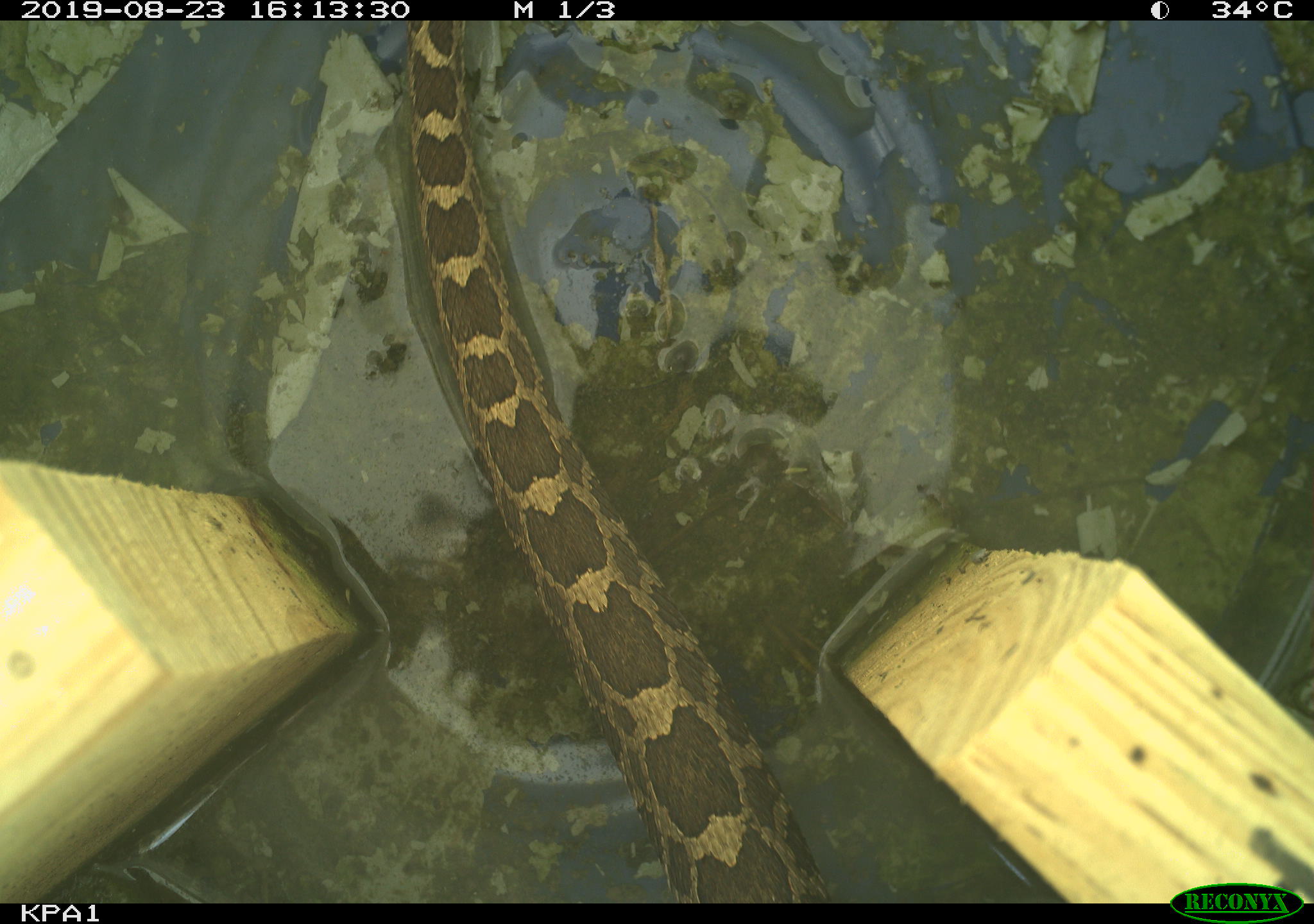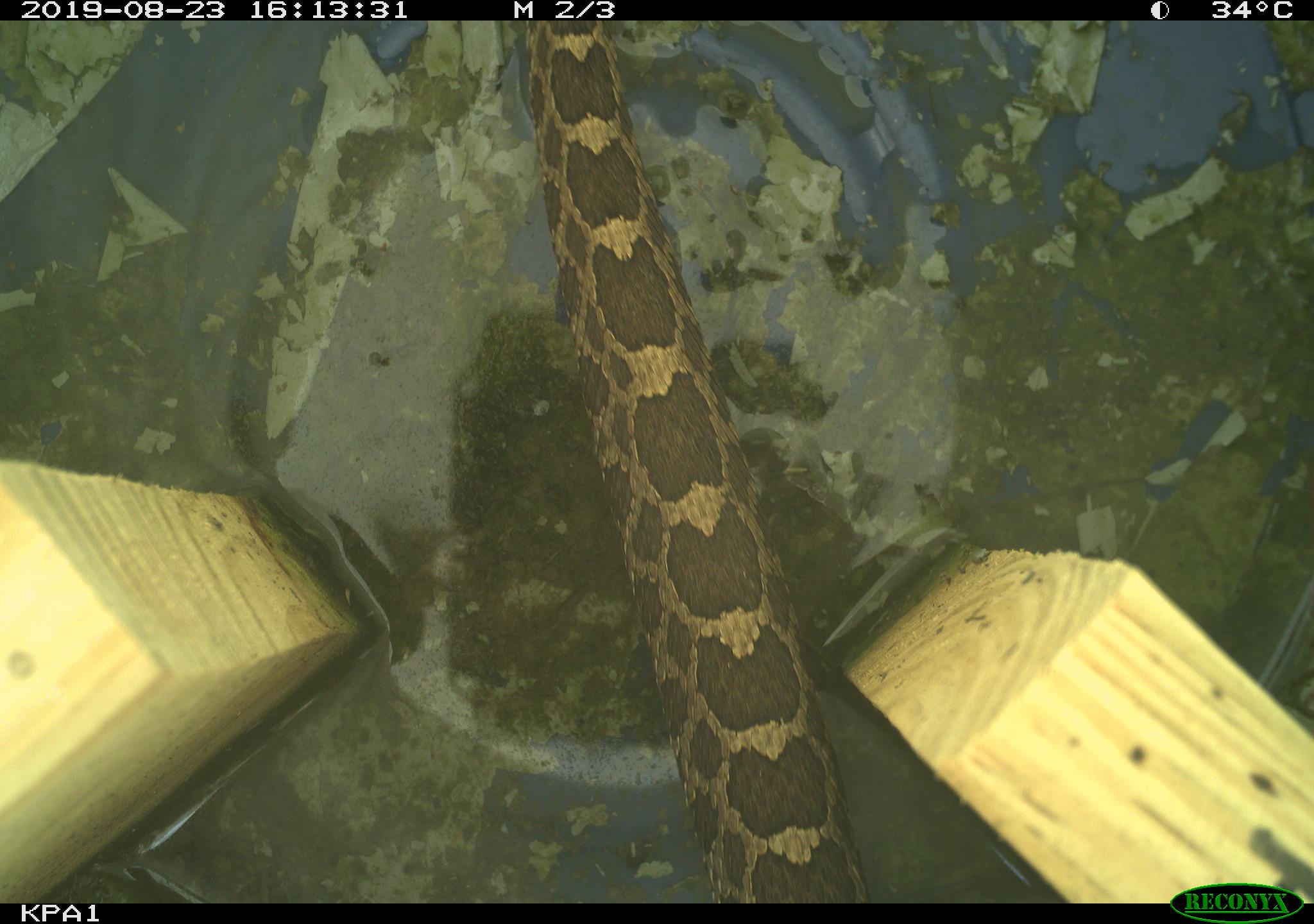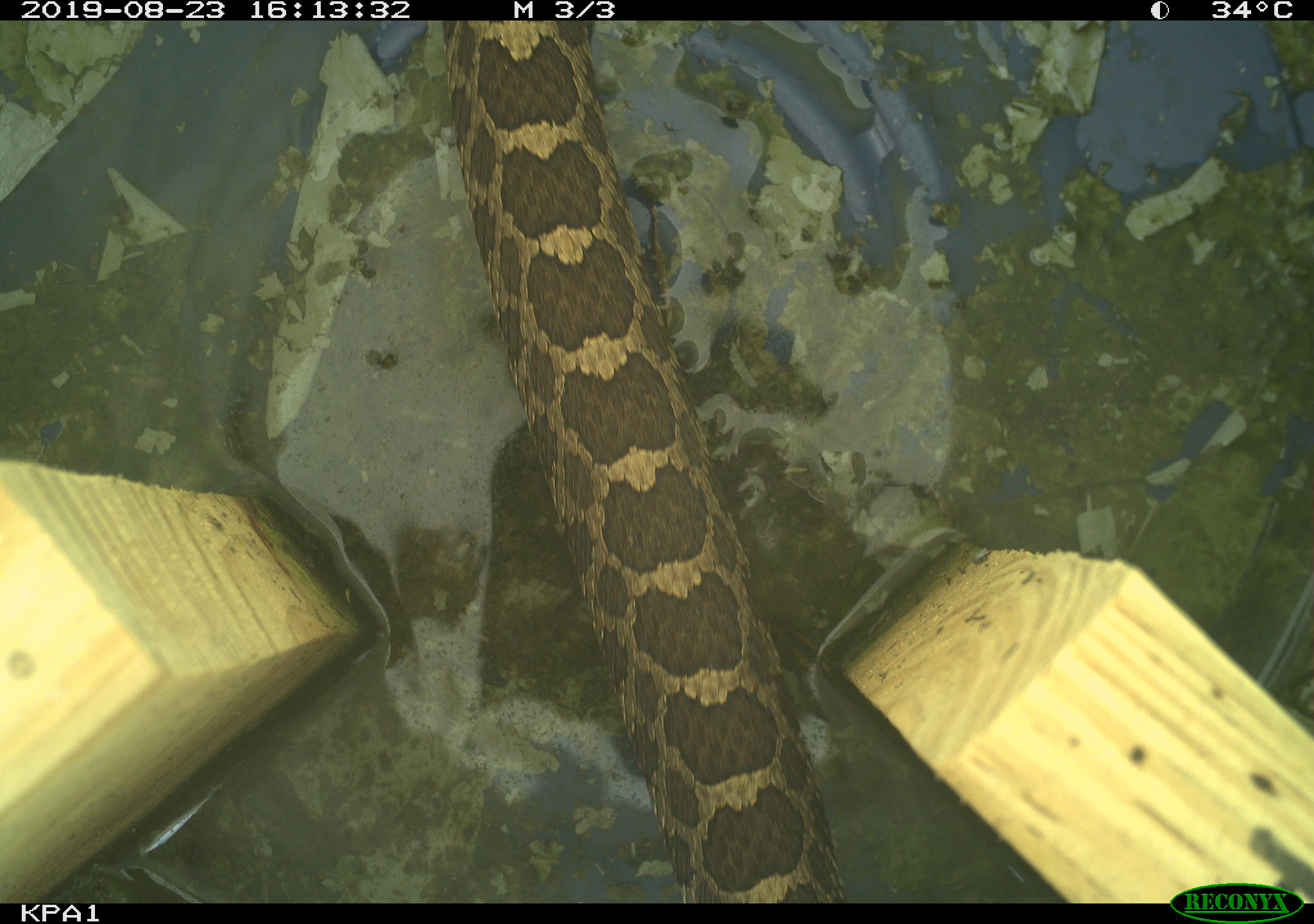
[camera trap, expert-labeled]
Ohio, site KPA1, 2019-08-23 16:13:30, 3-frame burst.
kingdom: Animalia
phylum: Chordata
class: Reptilia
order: Squamata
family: Viperidae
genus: Sistrurus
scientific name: Sistrurus catenatus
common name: eastern massasauga